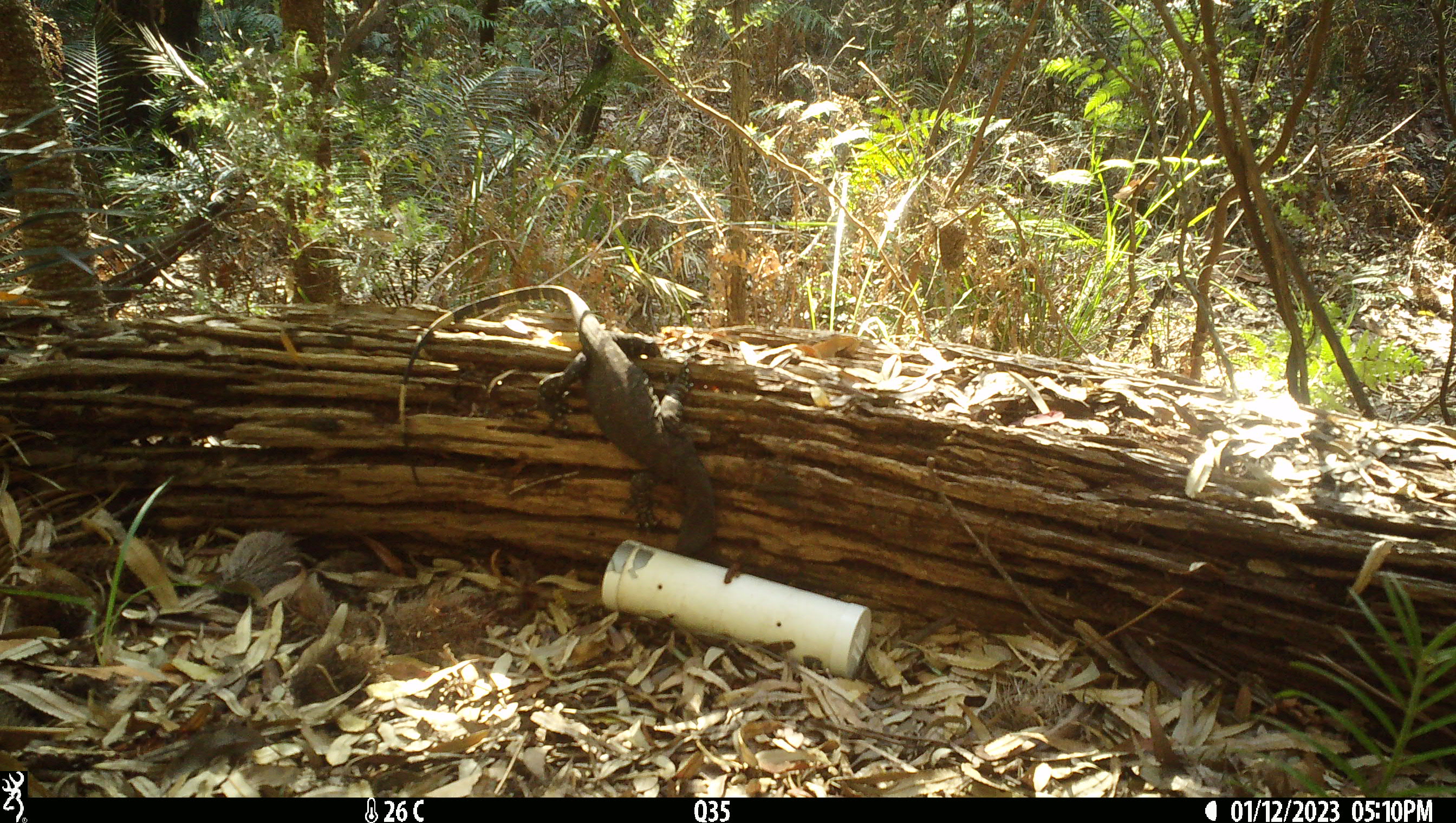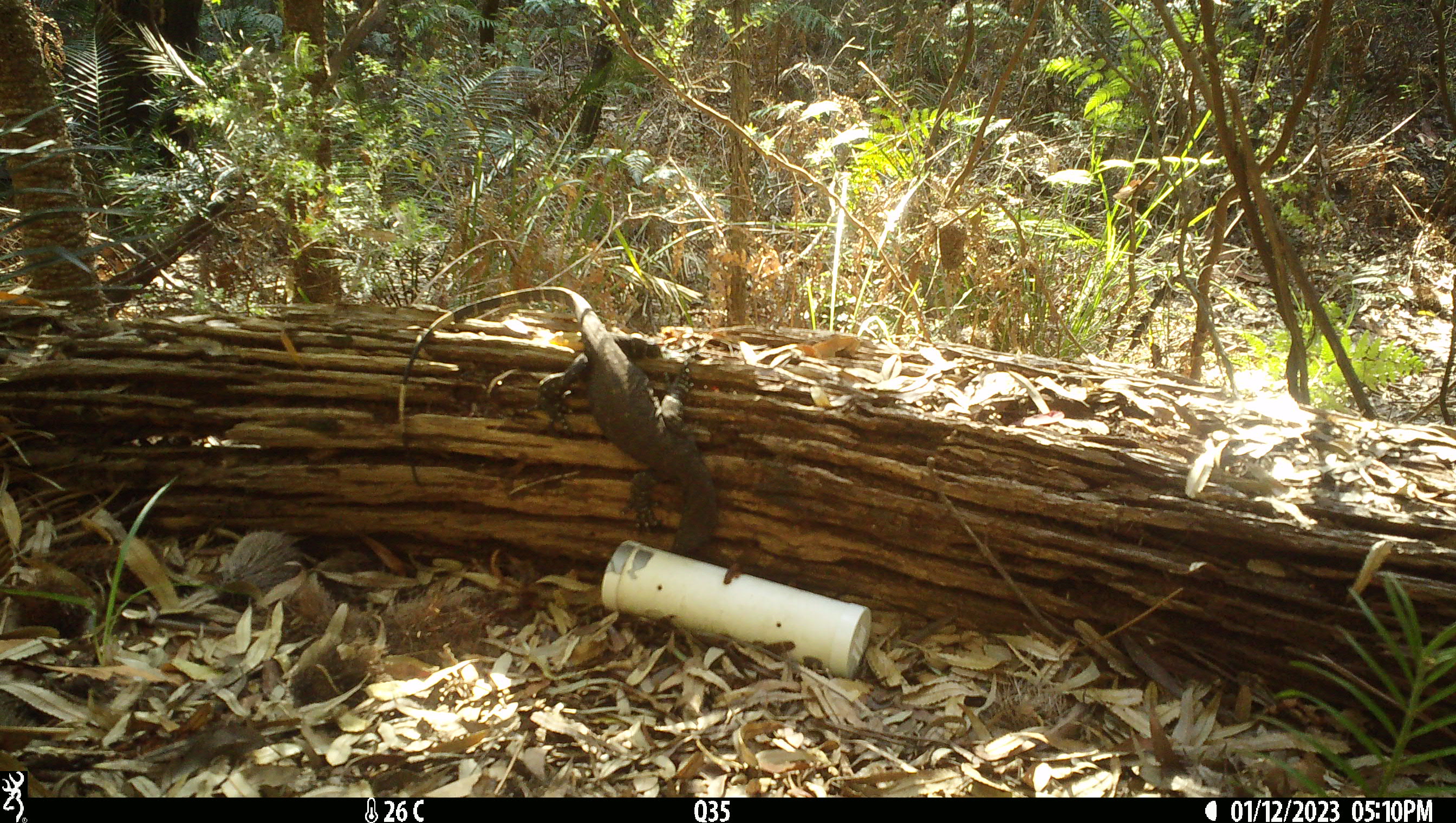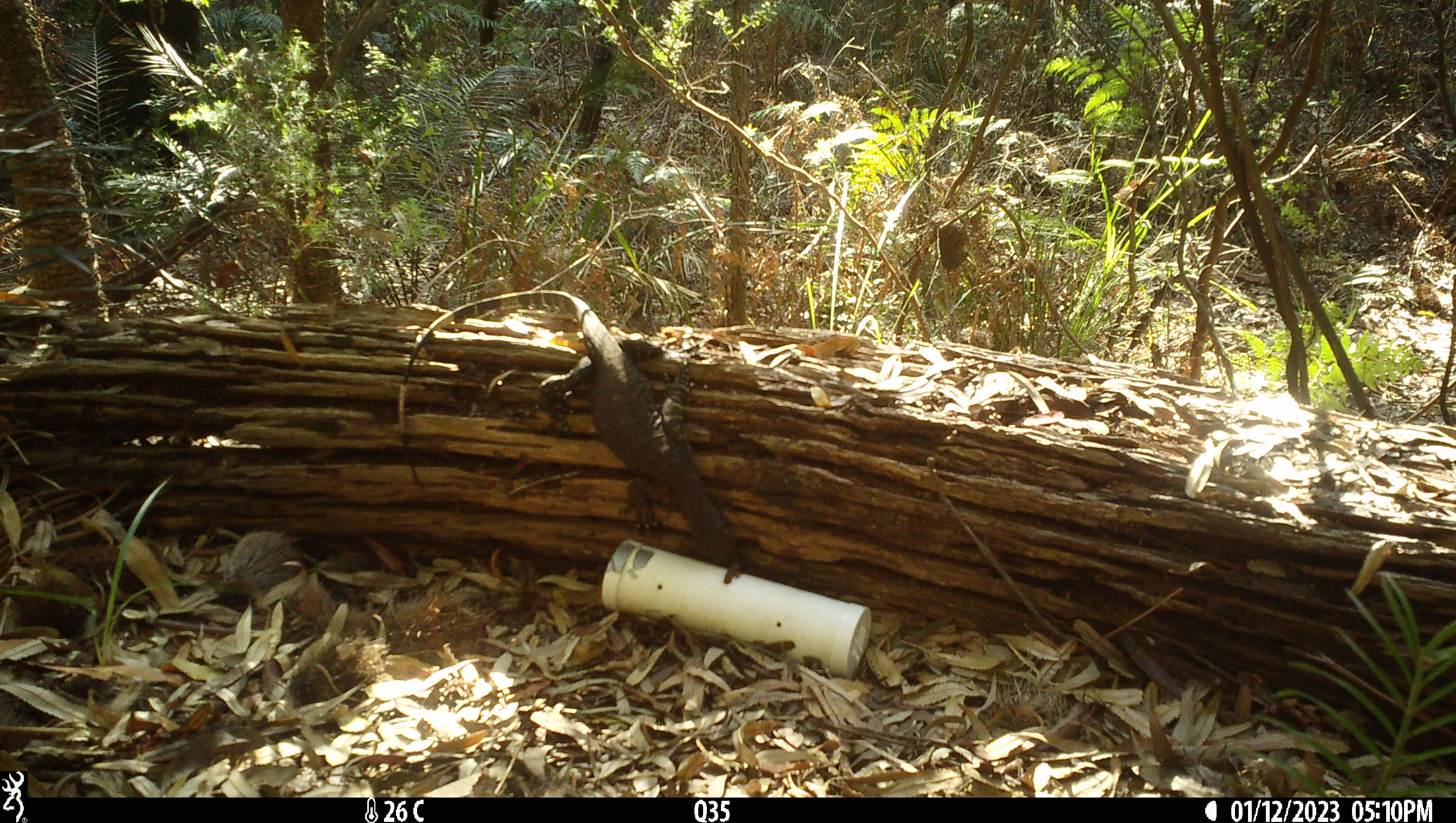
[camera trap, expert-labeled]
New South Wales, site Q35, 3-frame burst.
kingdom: Animalia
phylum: Chordata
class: Reptilia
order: Squamata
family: Varanidae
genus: Varanus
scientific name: Varanus varius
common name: lace monitor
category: goanna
Goanna (lace monitor) (Varanus varius).